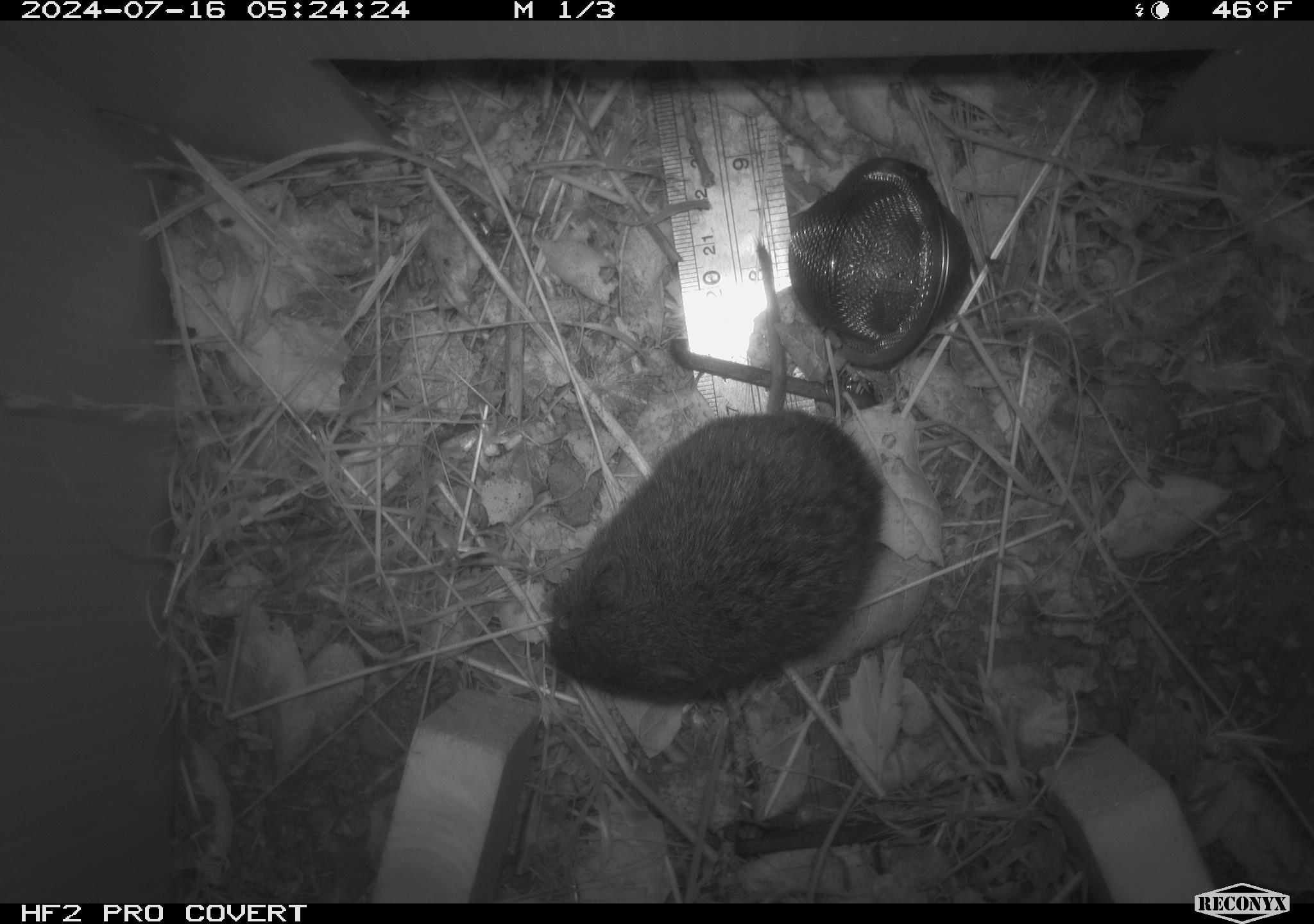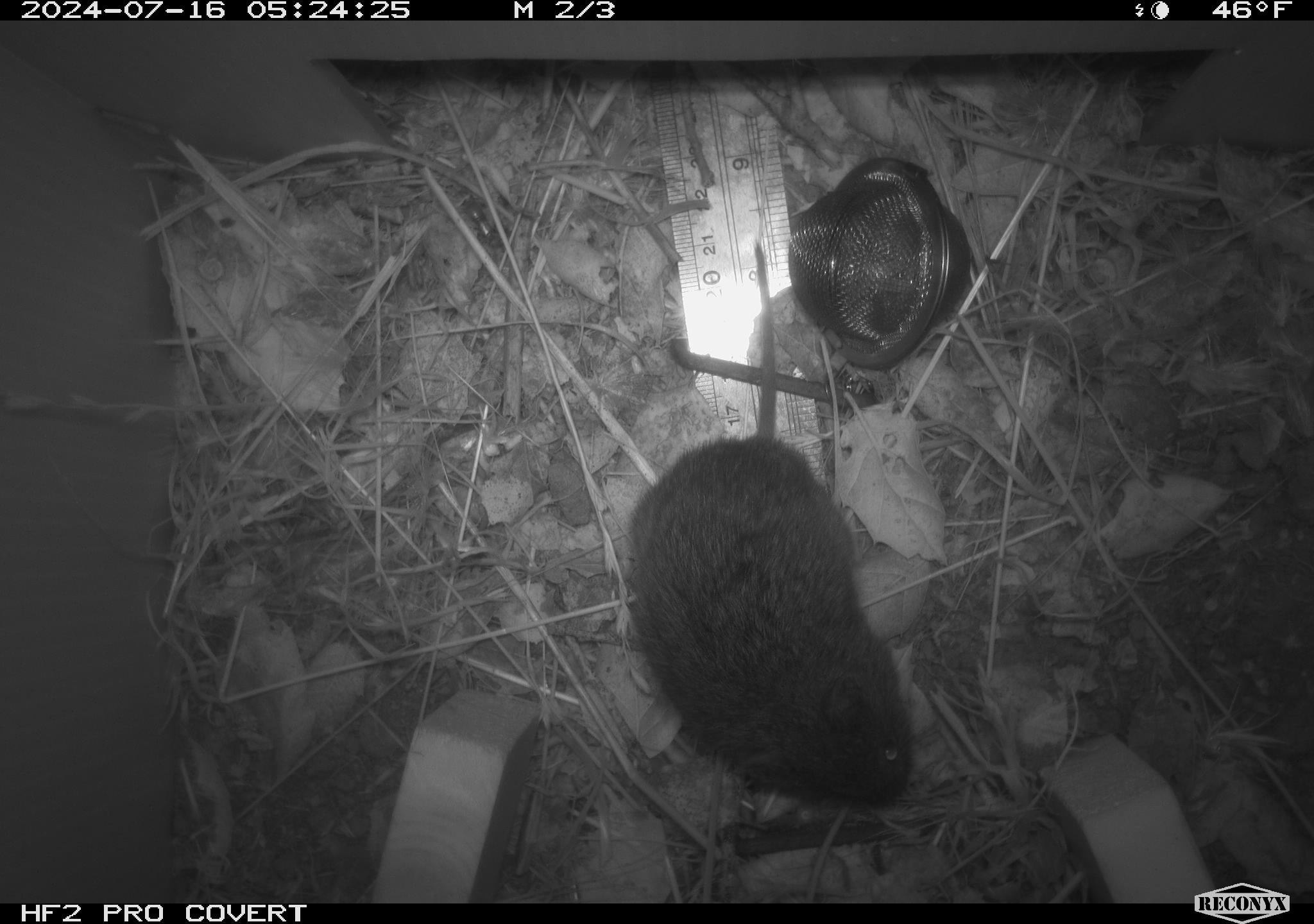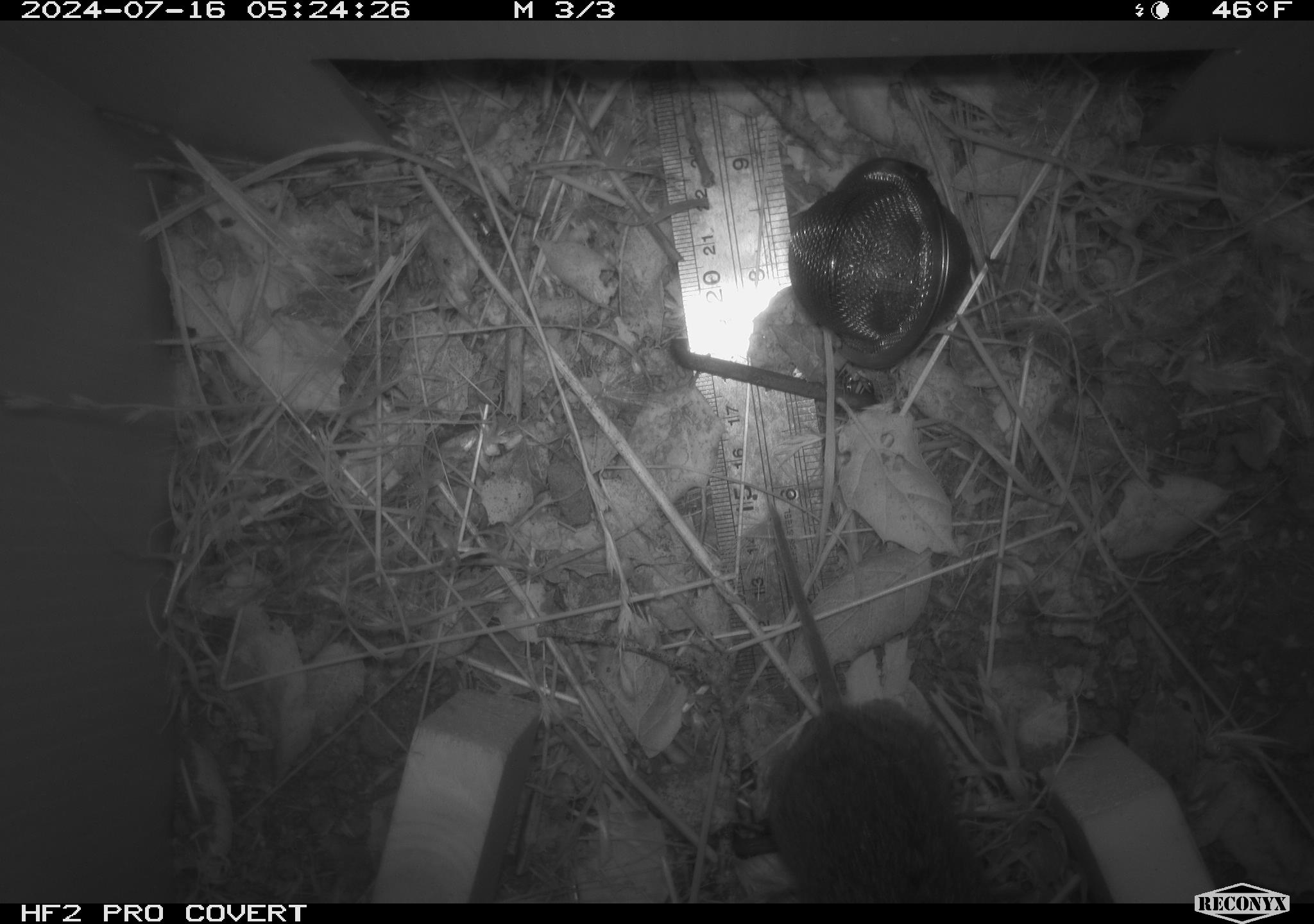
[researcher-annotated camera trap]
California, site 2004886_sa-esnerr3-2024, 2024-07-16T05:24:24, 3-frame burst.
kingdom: Animalia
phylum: Chordata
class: Mammalia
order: Rodentia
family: Cricetidae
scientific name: Cricetidae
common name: hamsters, voles, lemmings, and allies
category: cricetidae family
Cricetidae family (hamsters, voles, lemmings, and allies) (Cricetidae).